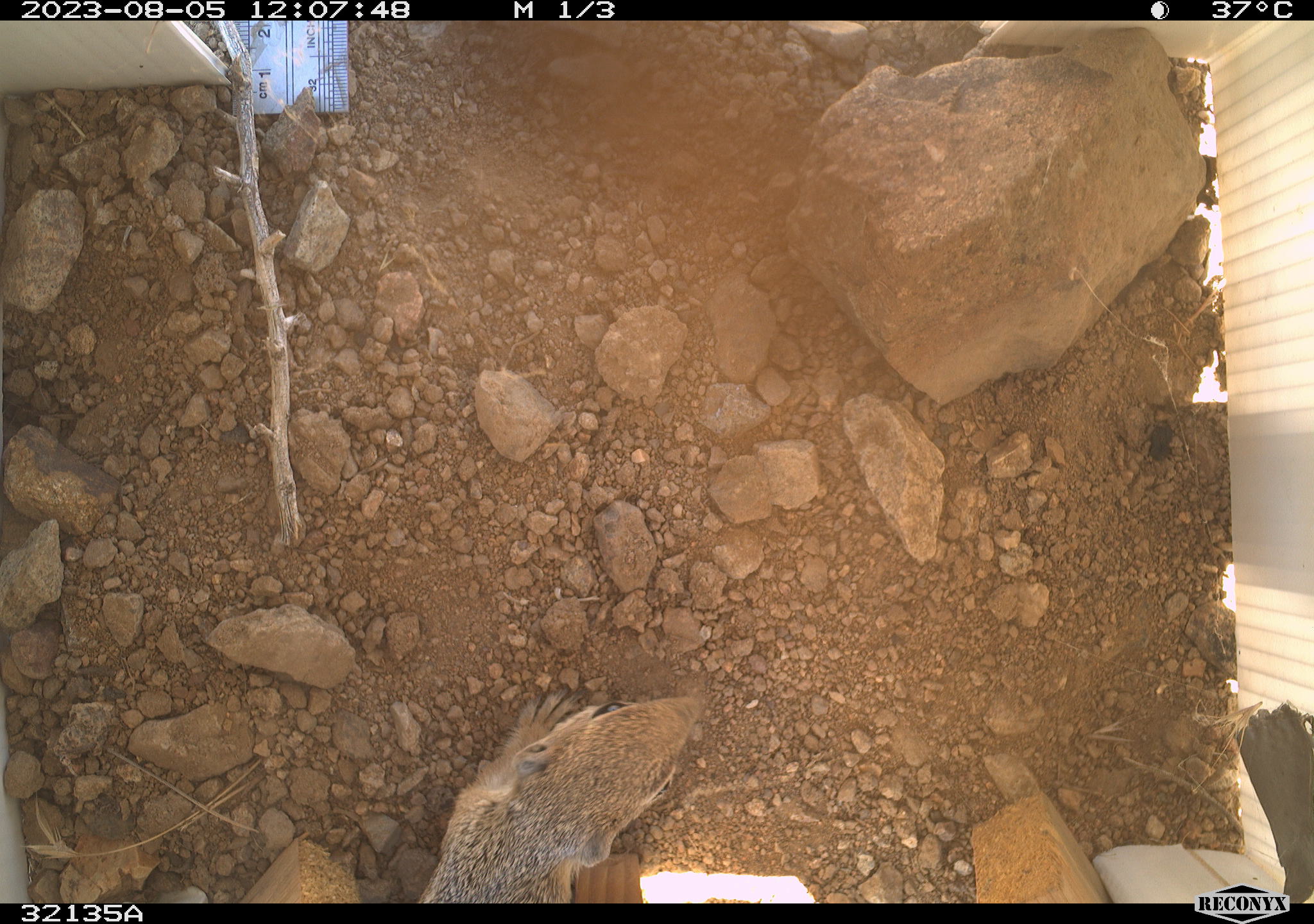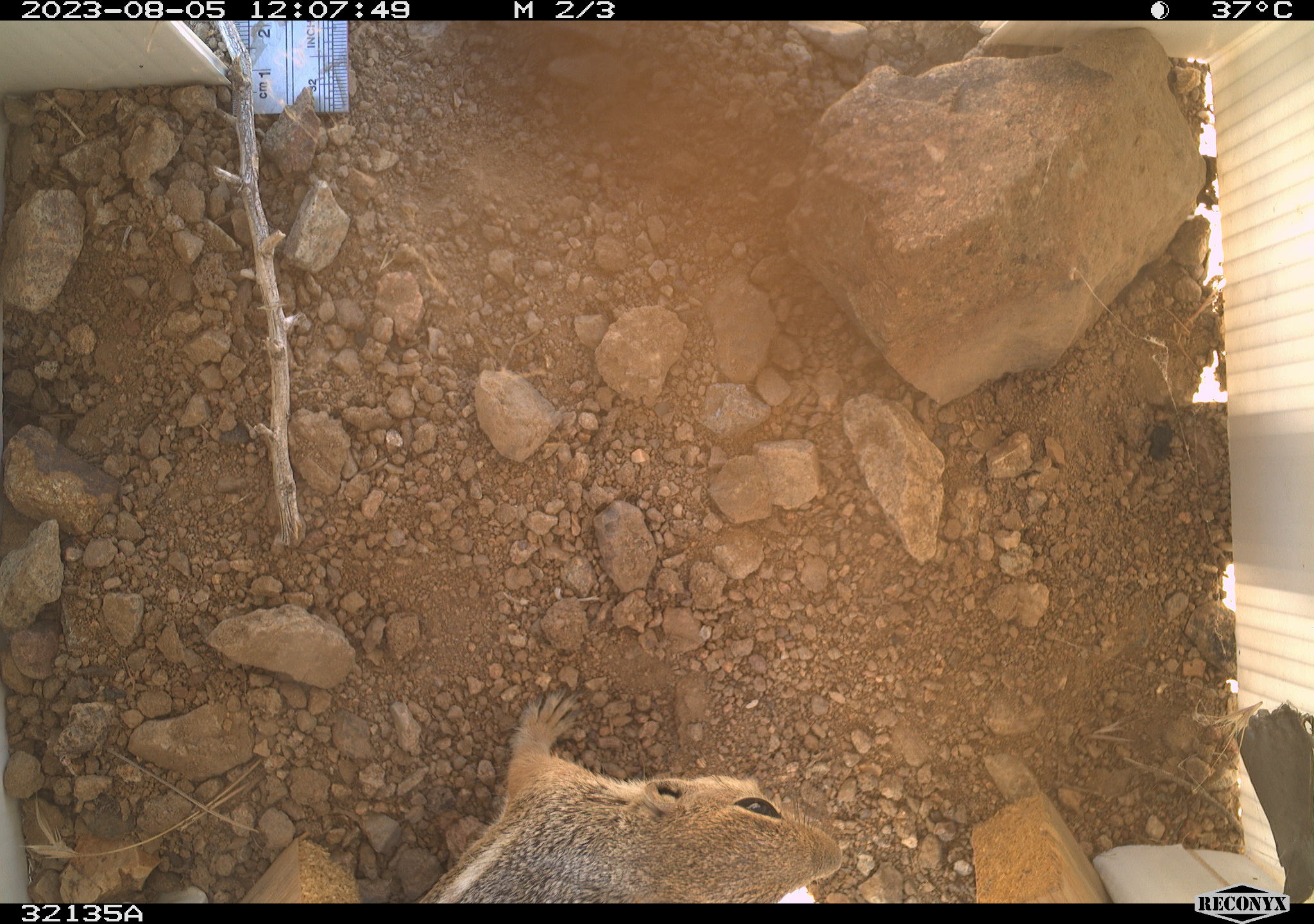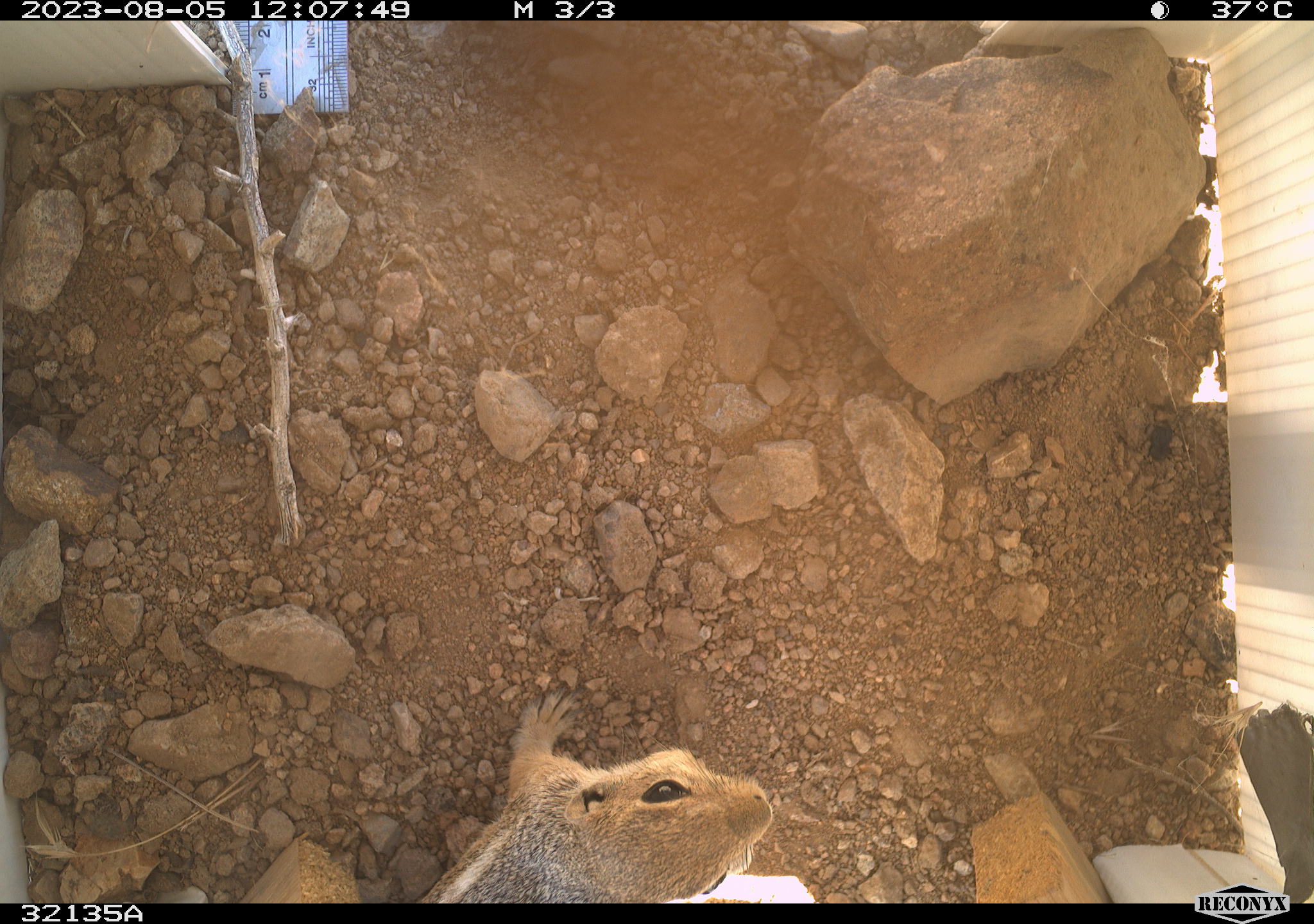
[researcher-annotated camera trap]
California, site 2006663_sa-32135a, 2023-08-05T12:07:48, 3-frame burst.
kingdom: Animalia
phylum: Chordata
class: Mammalia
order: Rodentia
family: Sciuridae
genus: Ammospermophilus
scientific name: Ammospermophilus leucurus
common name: white-tailed antelope squirrel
White-tailed antelope squirrel (Ammospermophilus leucurus).